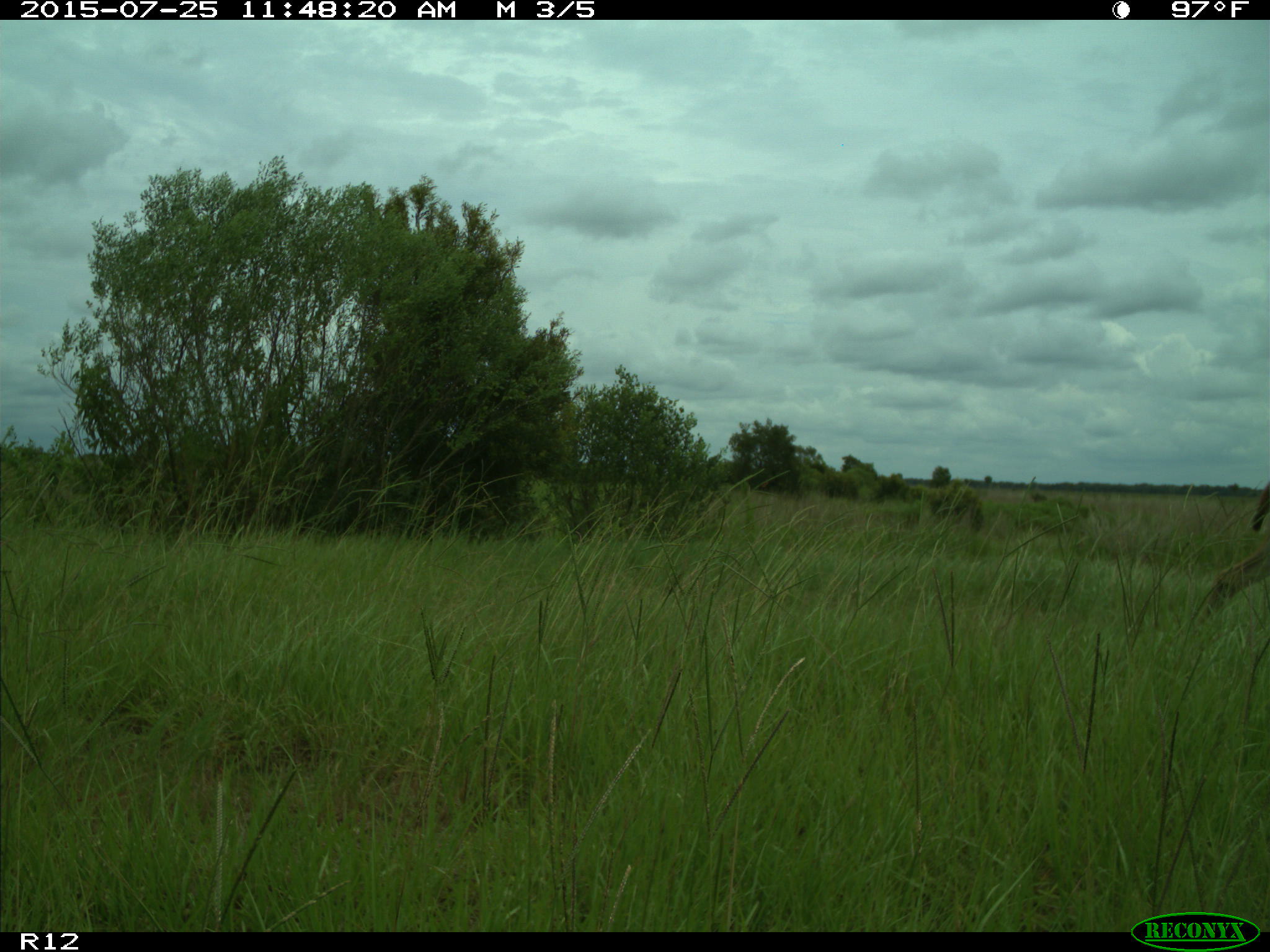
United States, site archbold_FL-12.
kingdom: Animalia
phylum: Chordata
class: Mammalia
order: Artiodactyla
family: Cervidae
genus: Odocoileus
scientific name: Odocoileus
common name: deer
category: unidentified deer